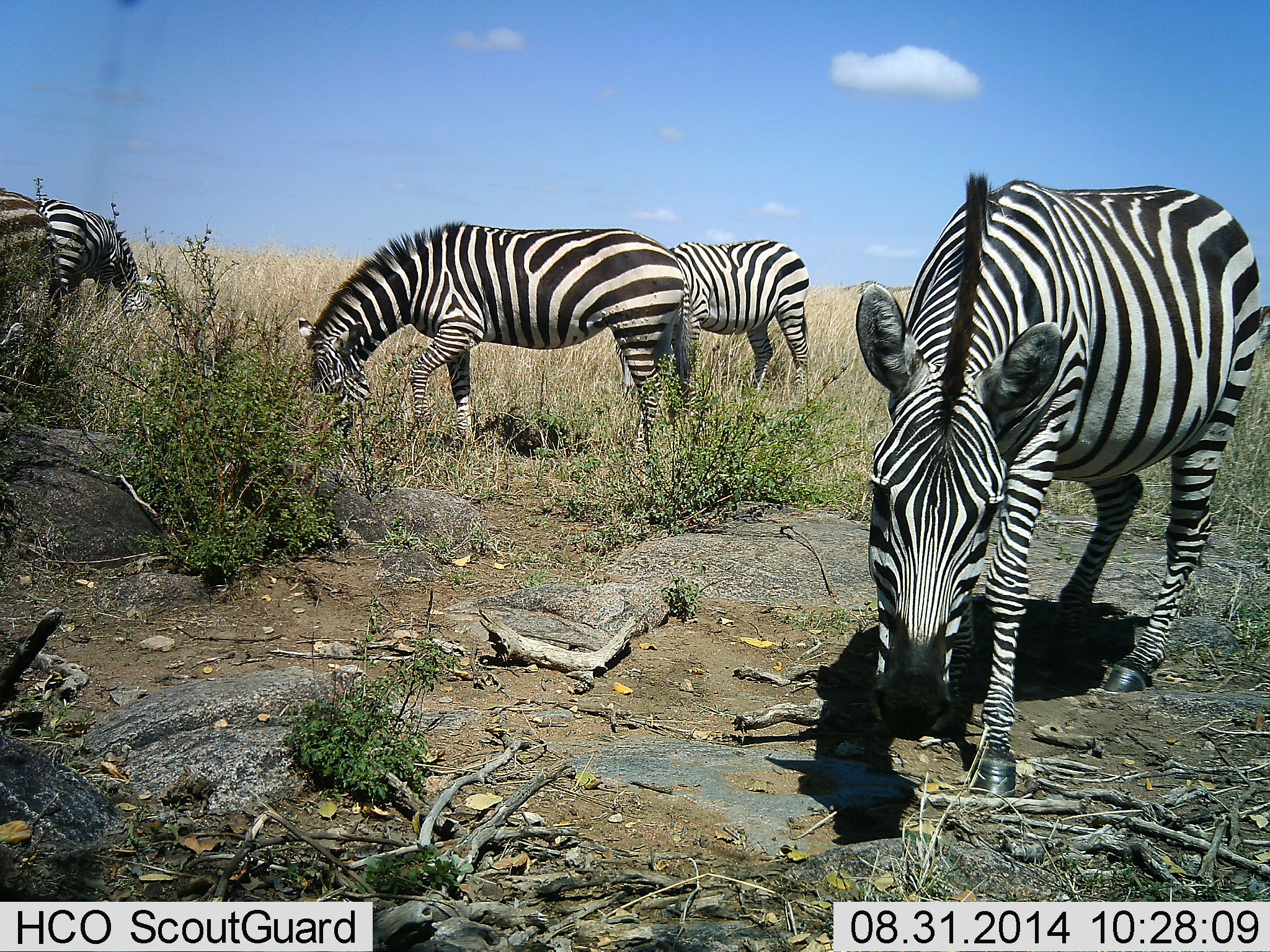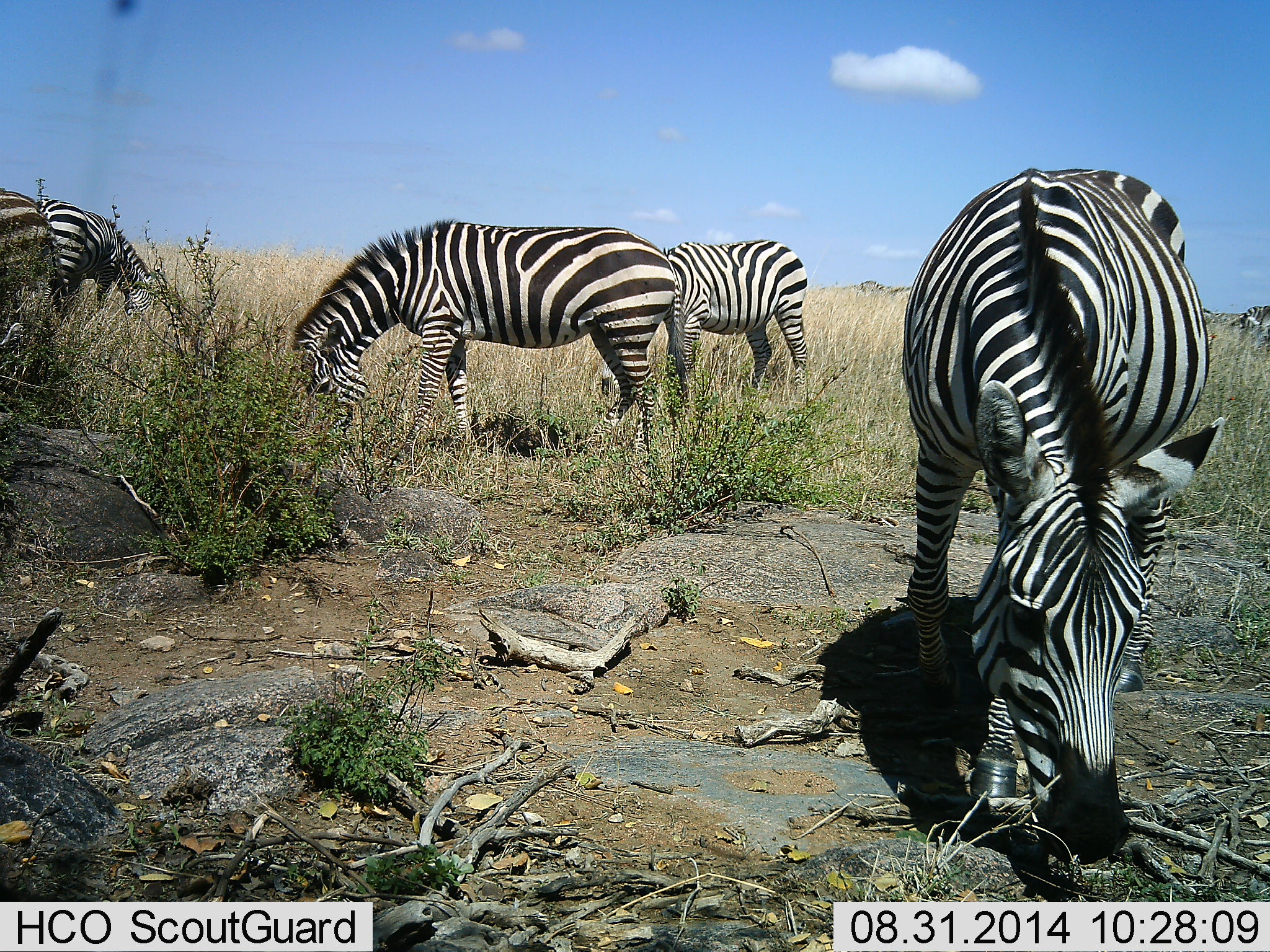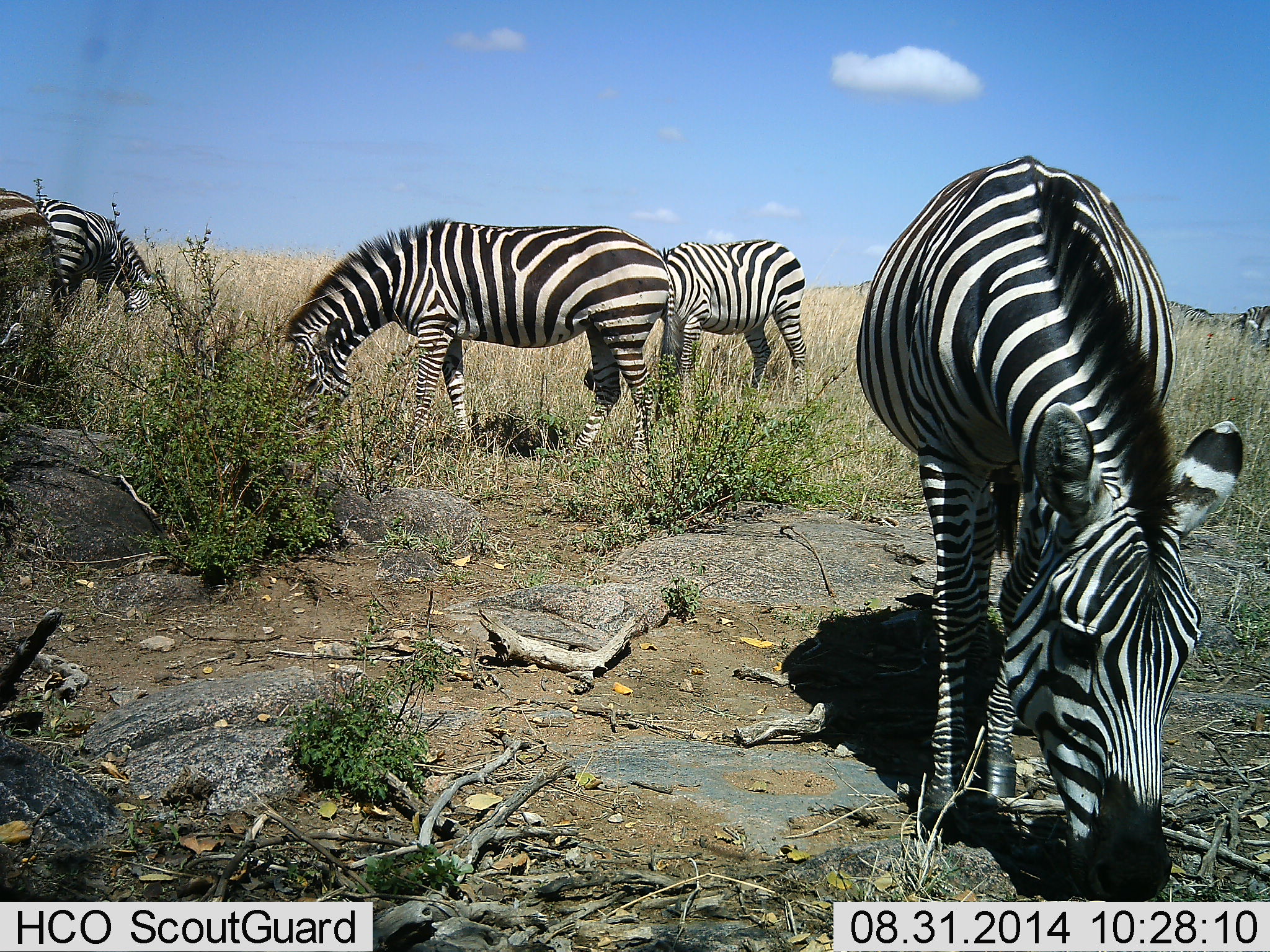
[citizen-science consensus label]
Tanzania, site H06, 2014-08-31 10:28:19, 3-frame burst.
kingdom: Animalia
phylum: Chordata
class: Mammalia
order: Perissodactyla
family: Equidae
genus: Equus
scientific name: Equus quagga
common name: plains zebra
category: zebra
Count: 6.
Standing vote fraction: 0%.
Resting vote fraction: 0%.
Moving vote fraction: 0%.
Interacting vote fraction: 0%.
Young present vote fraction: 0%.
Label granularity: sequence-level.